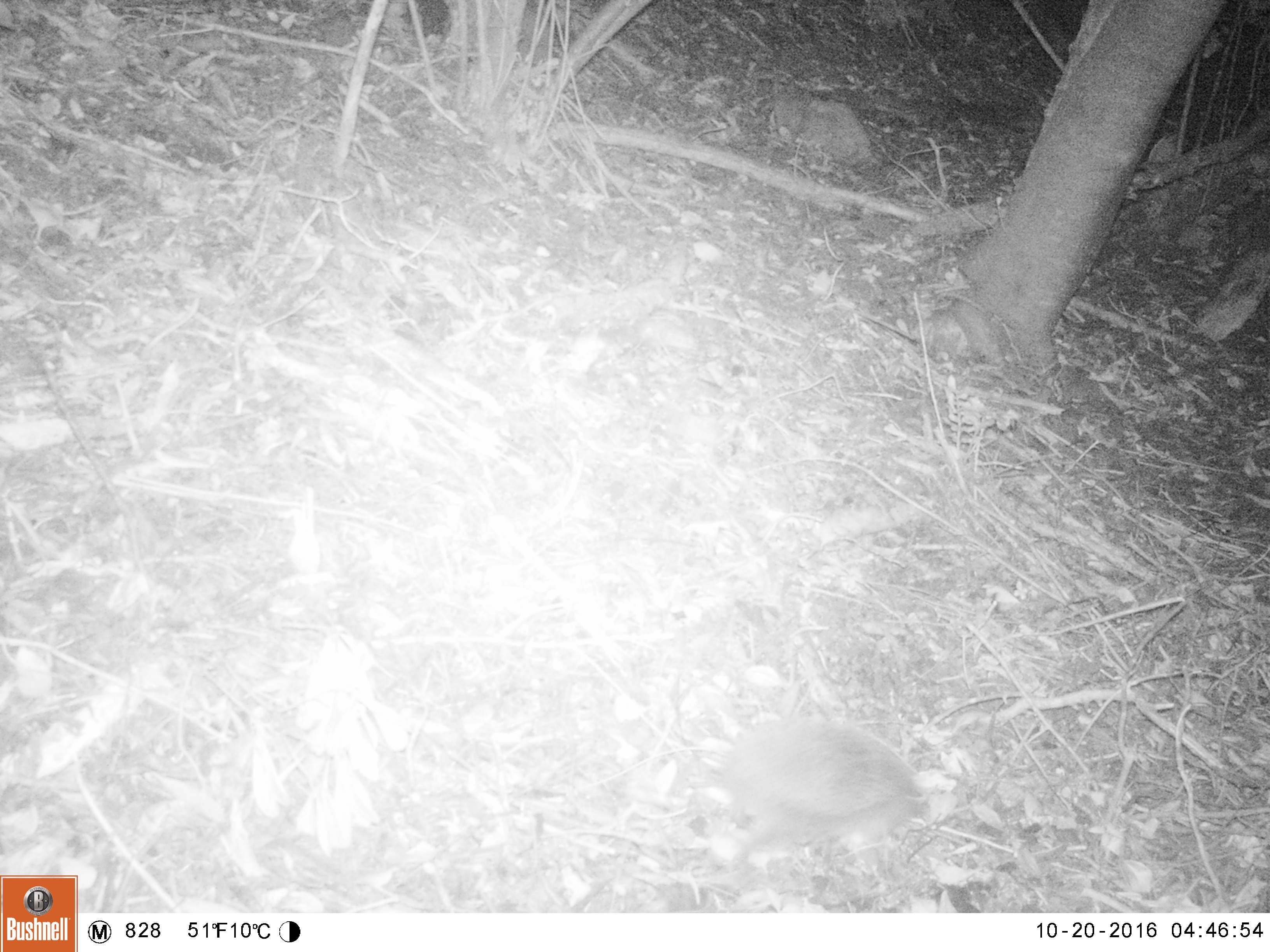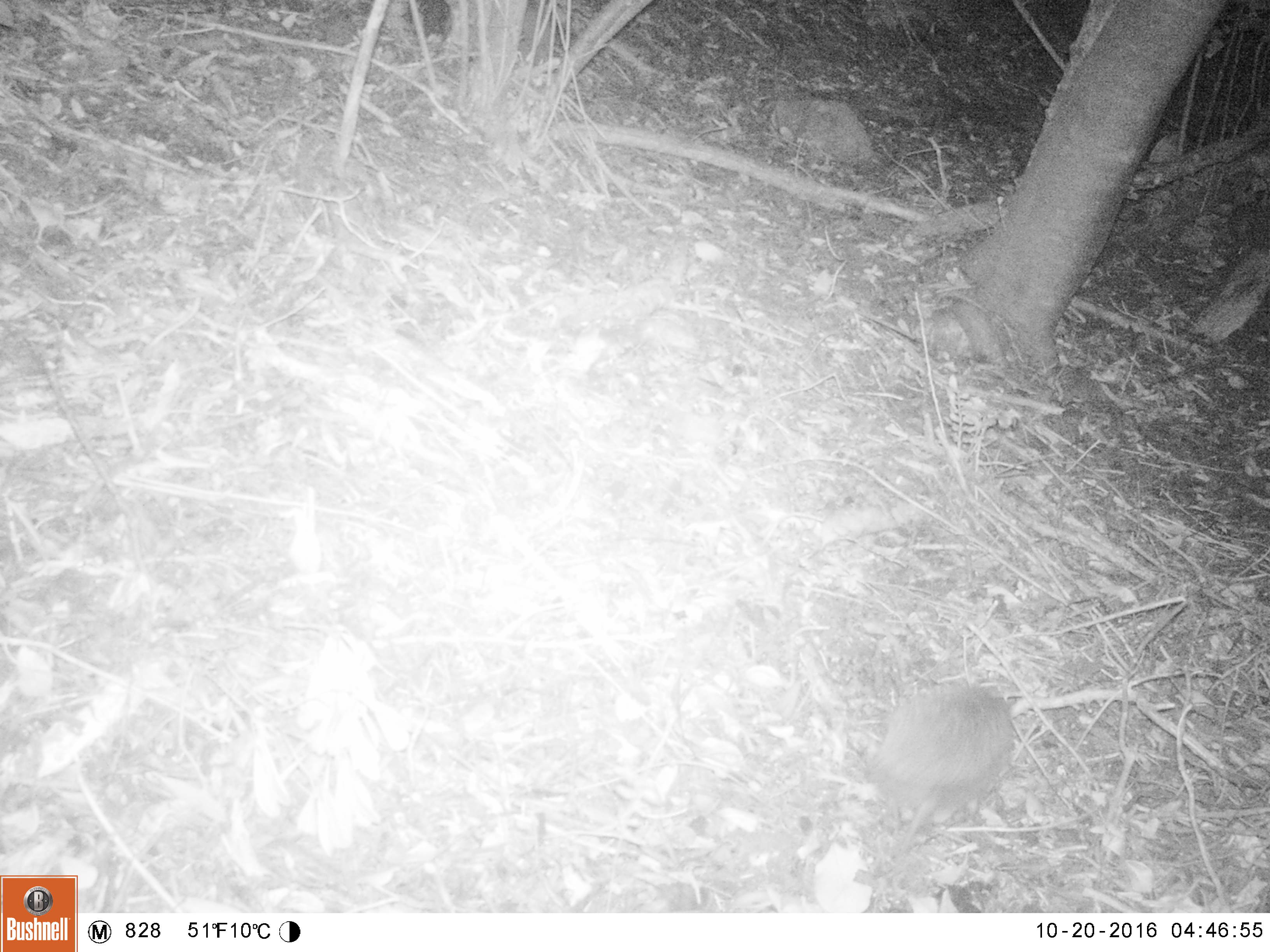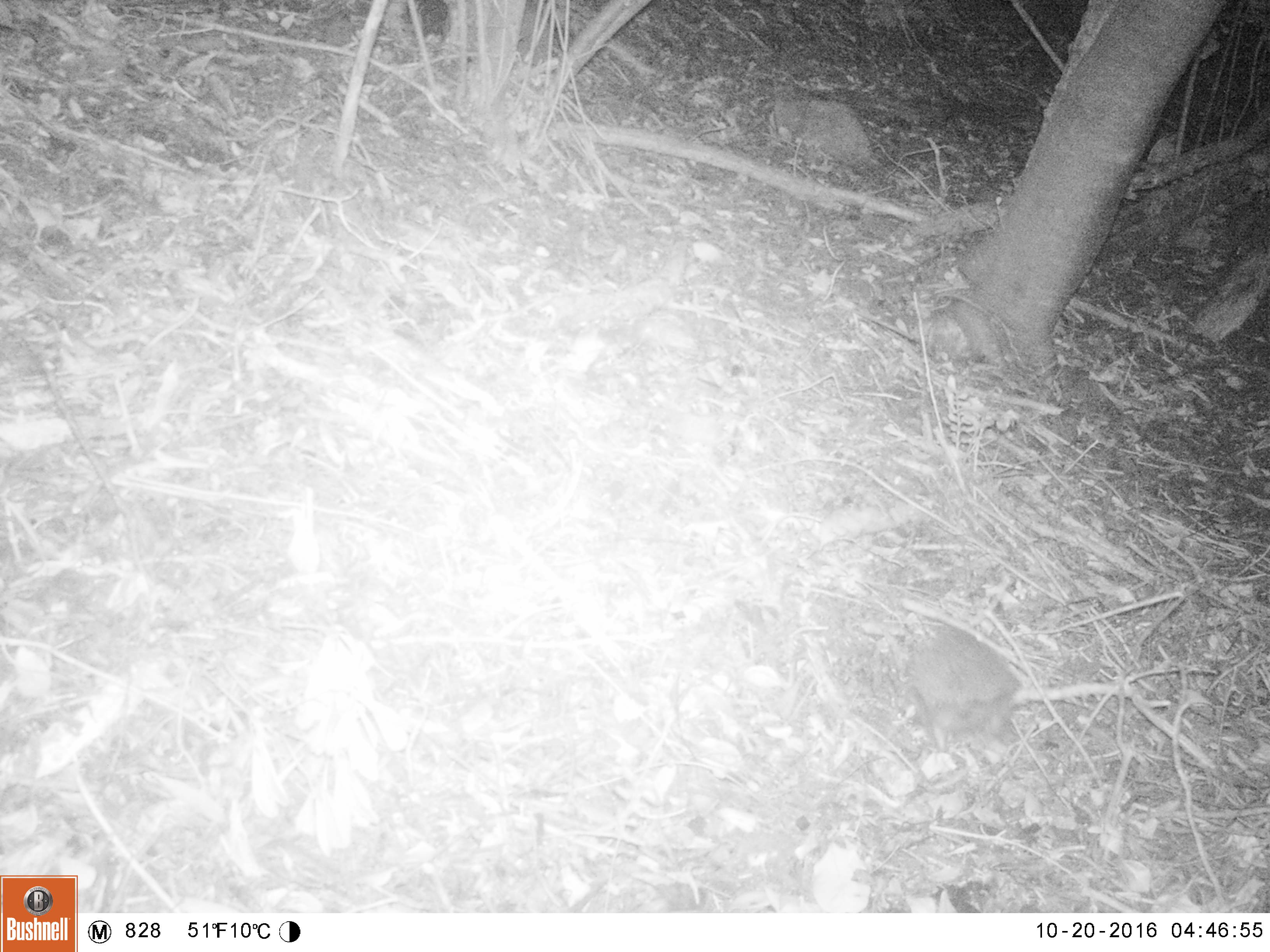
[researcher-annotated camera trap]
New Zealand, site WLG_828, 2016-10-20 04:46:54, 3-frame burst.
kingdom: Animalia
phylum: Chordata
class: Mammalia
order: Eulipotyphla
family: Erinaceidae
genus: Erinaceus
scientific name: Erinaceus europaeus europaeus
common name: european hedgehog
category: hedgehog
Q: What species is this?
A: Hedgehog (european hedgehog) (Erinaceus europaeus europaeus).